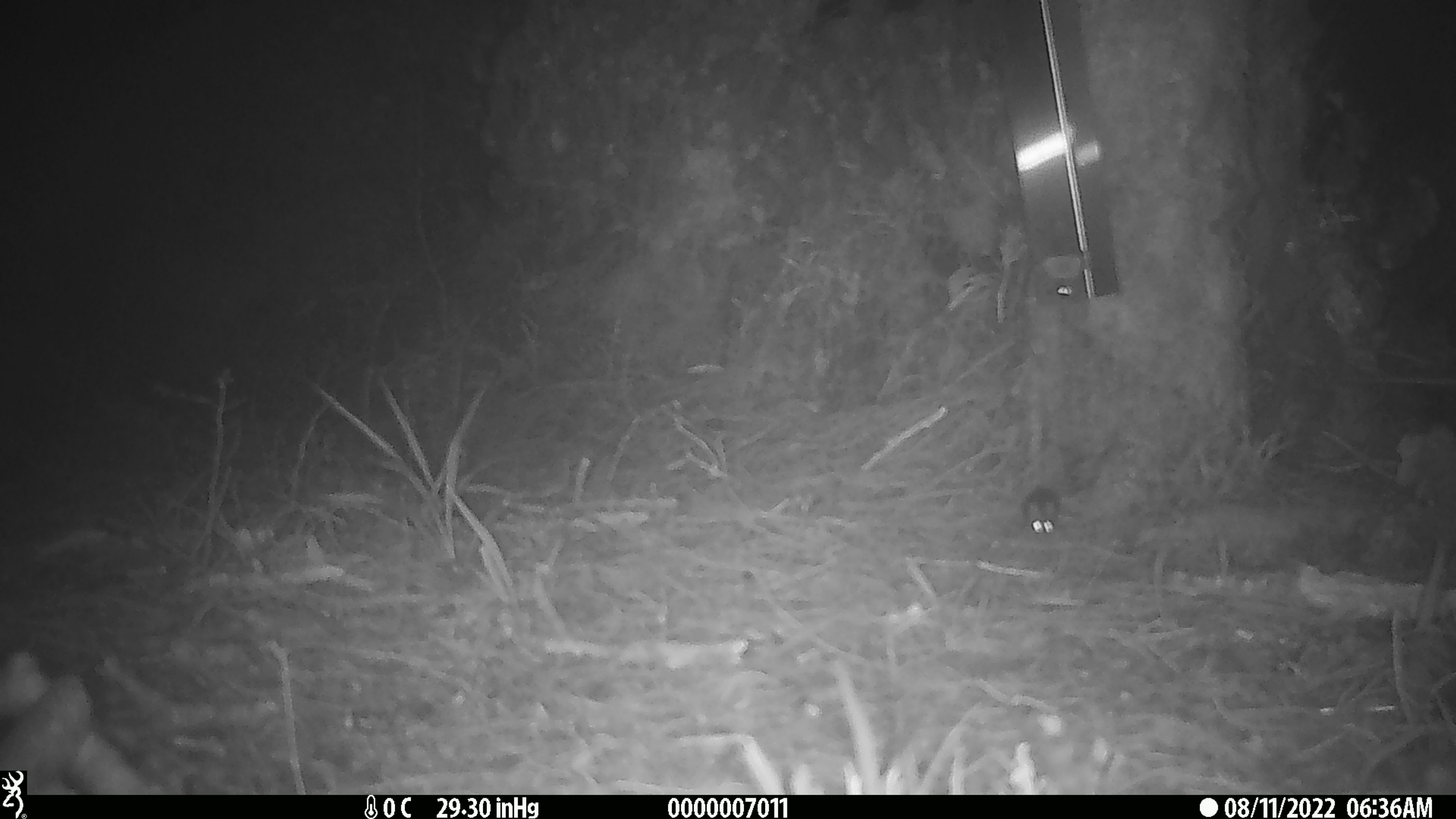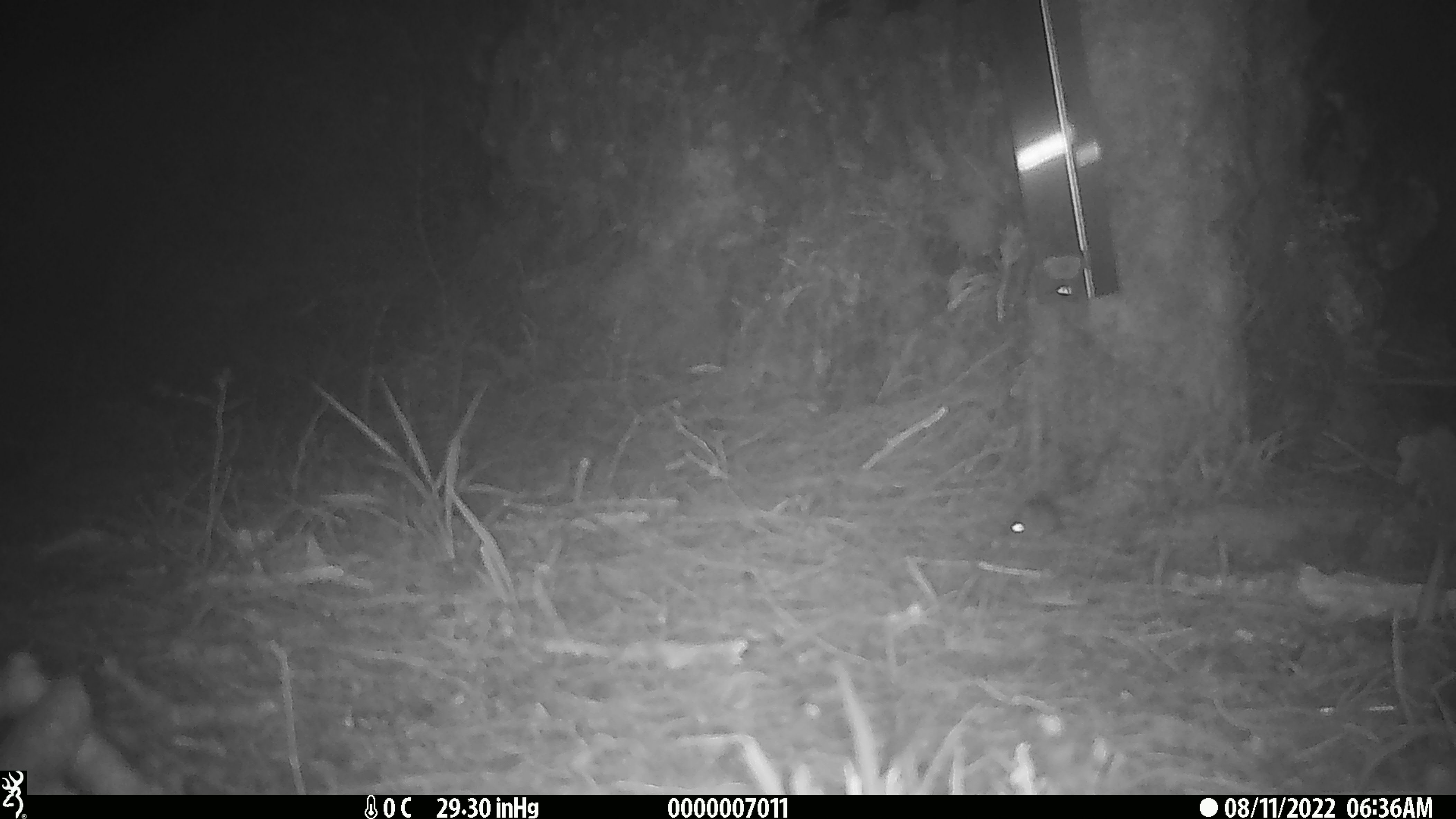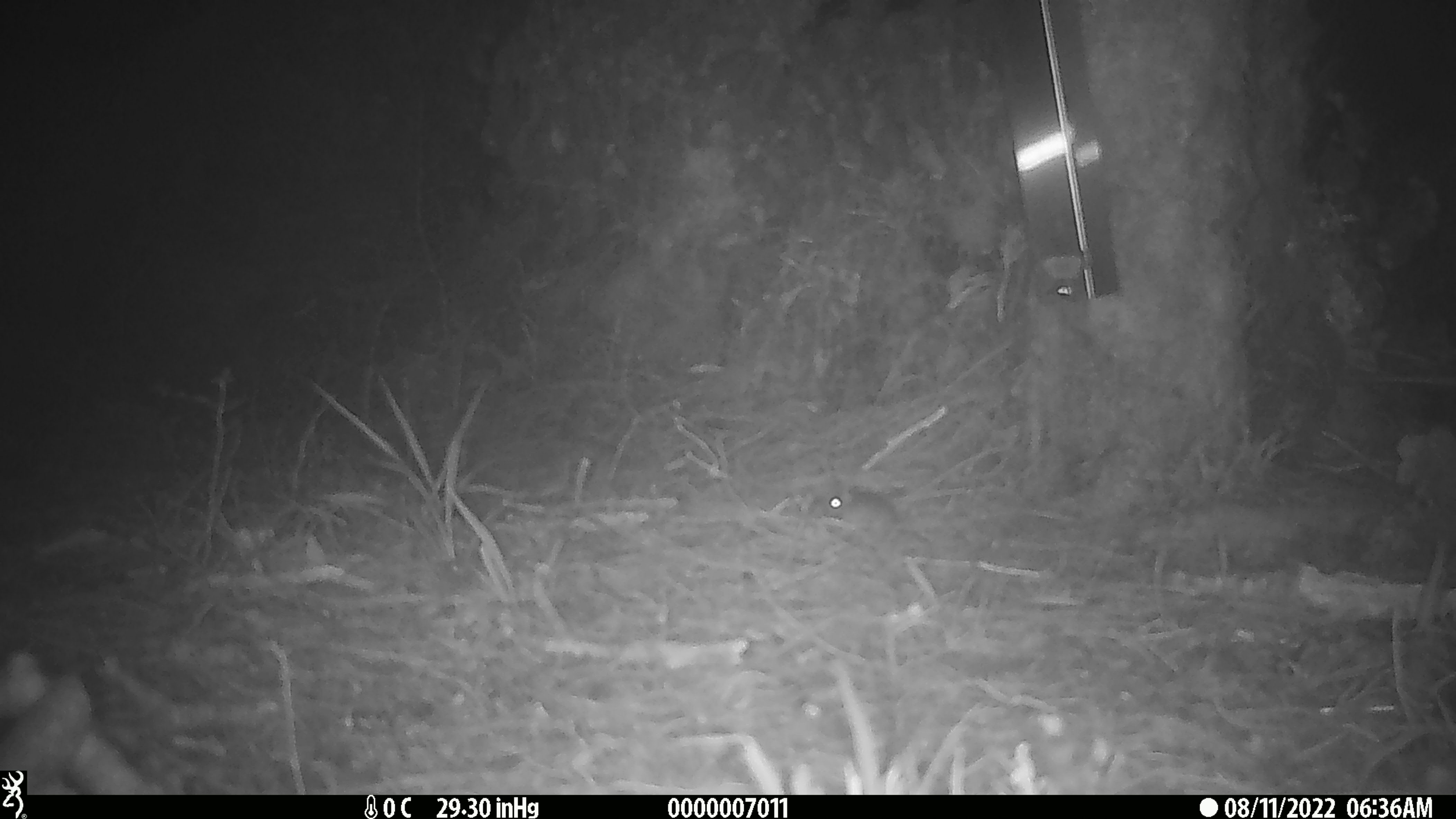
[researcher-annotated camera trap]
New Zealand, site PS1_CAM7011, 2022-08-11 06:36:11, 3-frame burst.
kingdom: Animalia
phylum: Chordata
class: Mammalia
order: Rodentia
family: Muridae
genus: Mus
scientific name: Mus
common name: mouse